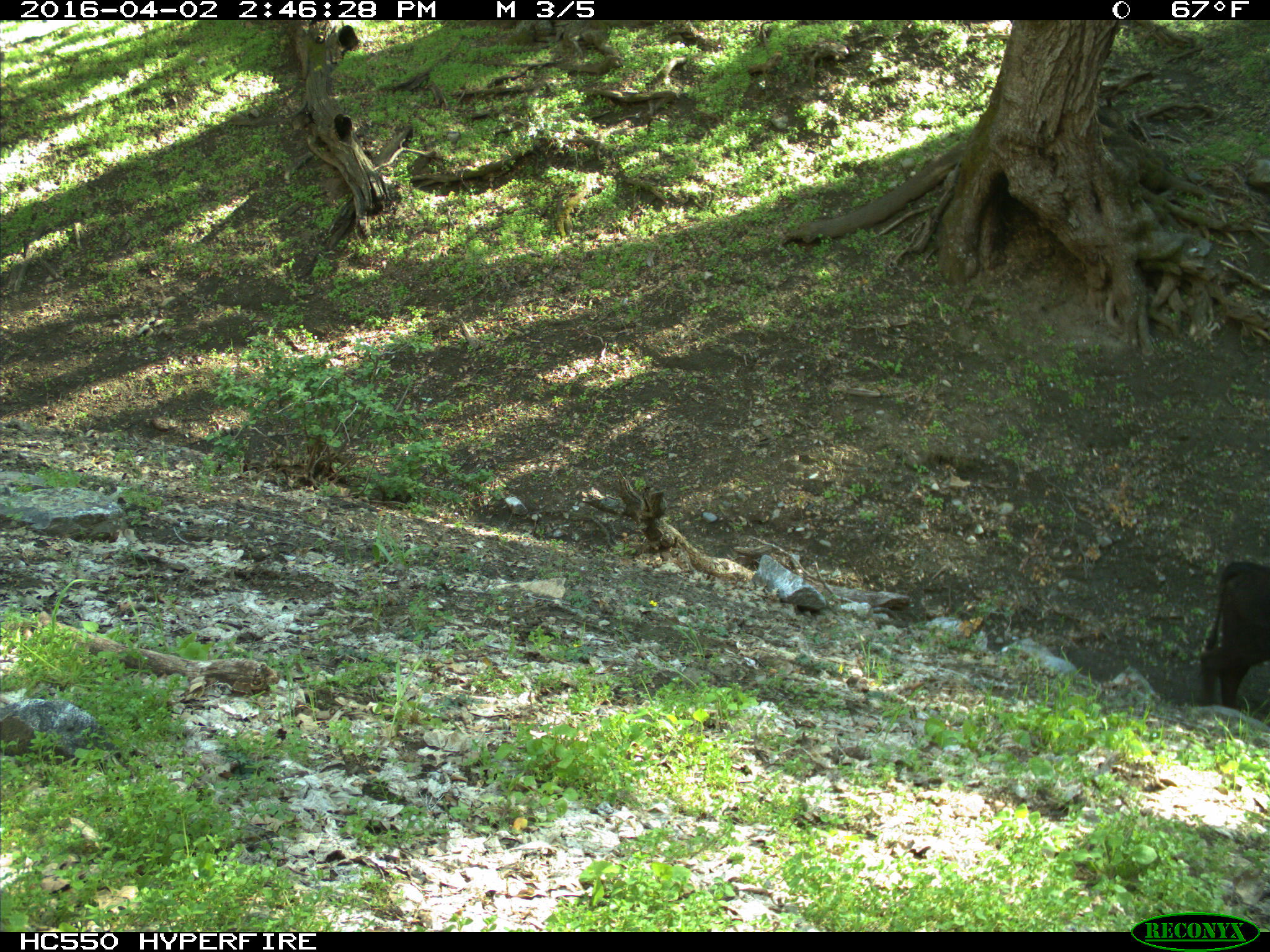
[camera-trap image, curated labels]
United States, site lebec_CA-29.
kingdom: Animalia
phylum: Chordata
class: Mammalia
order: Artiodactyla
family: Bovidae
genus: Bos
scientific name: Bos taurus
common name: domestic cow